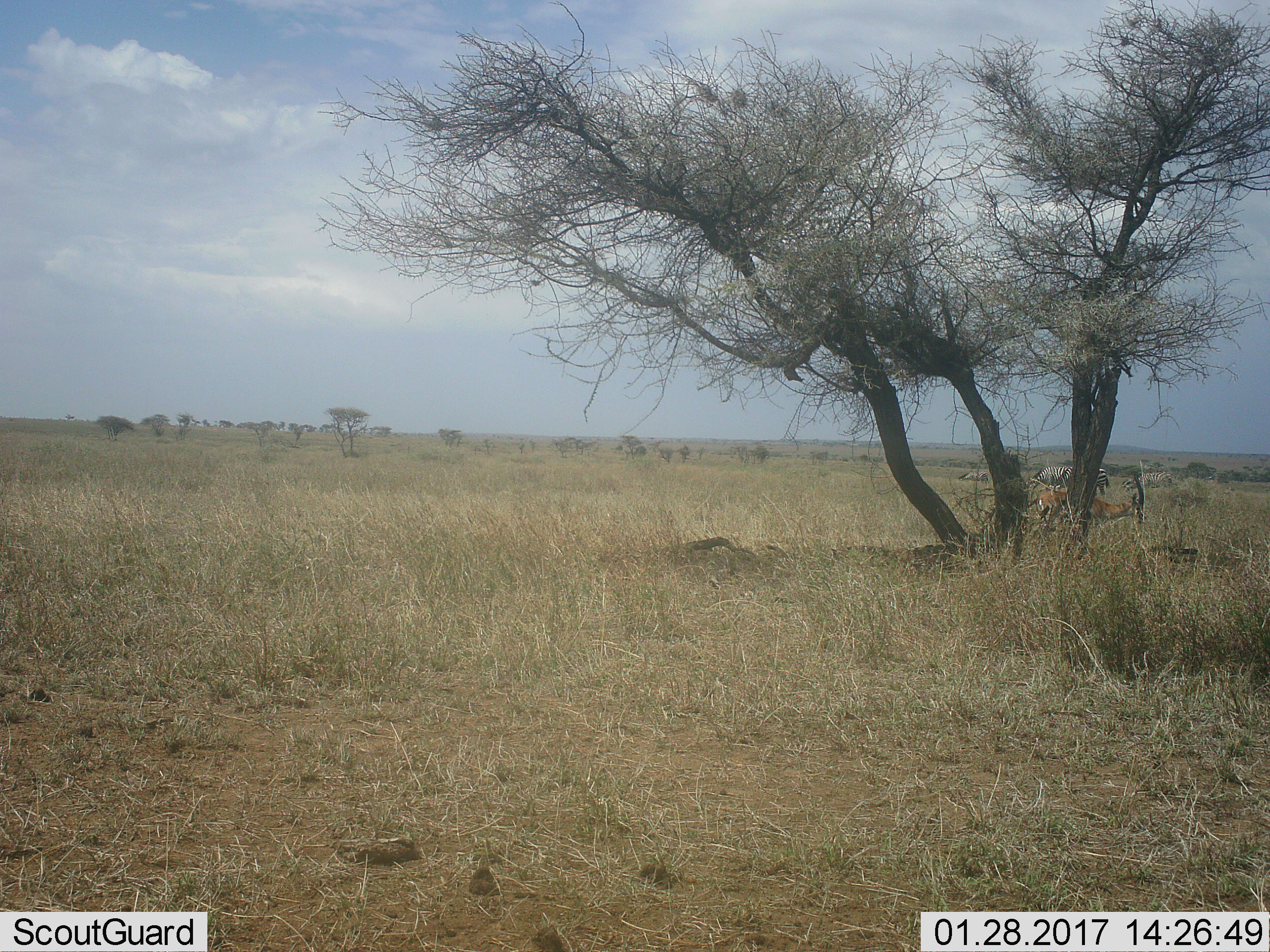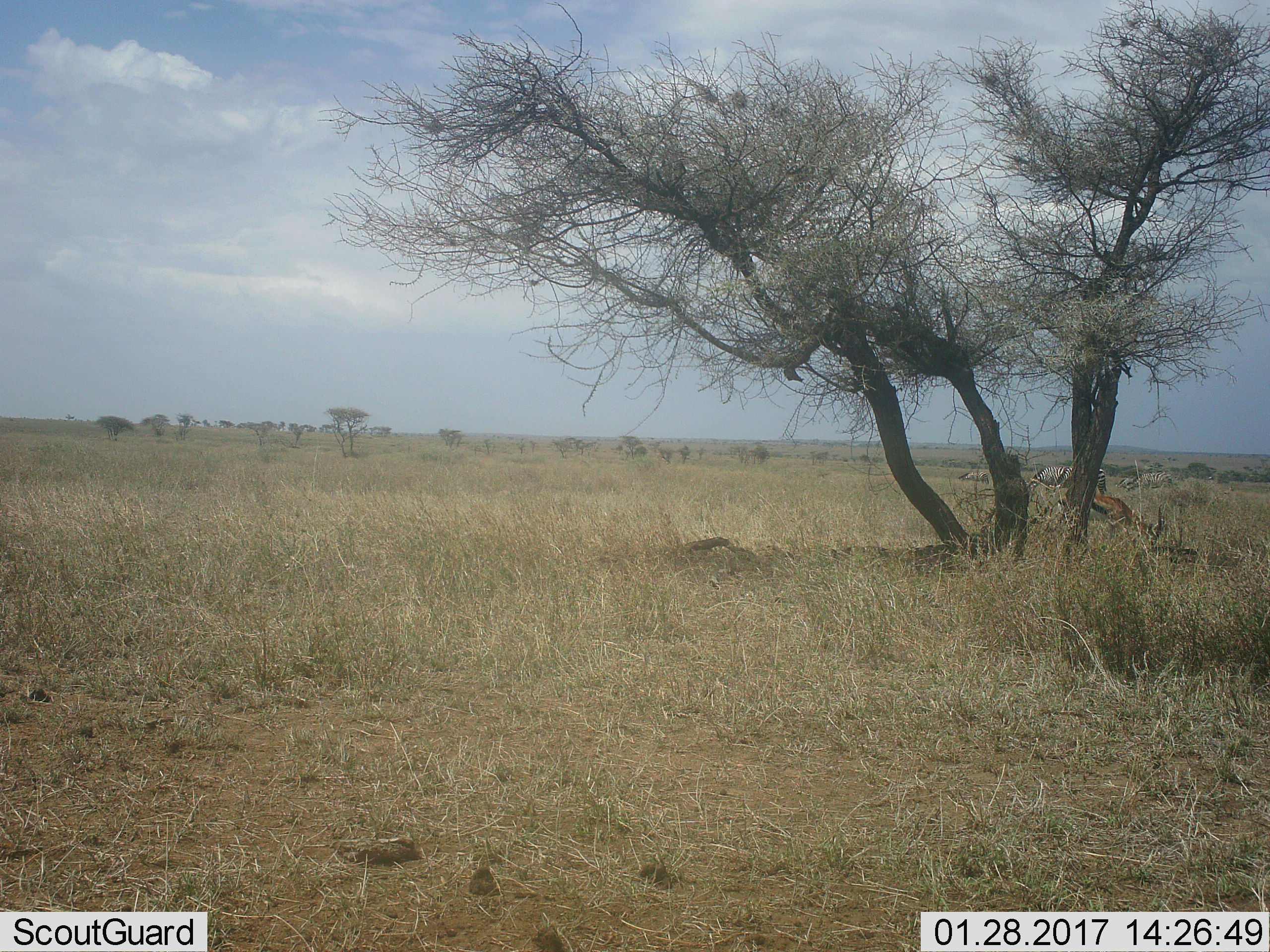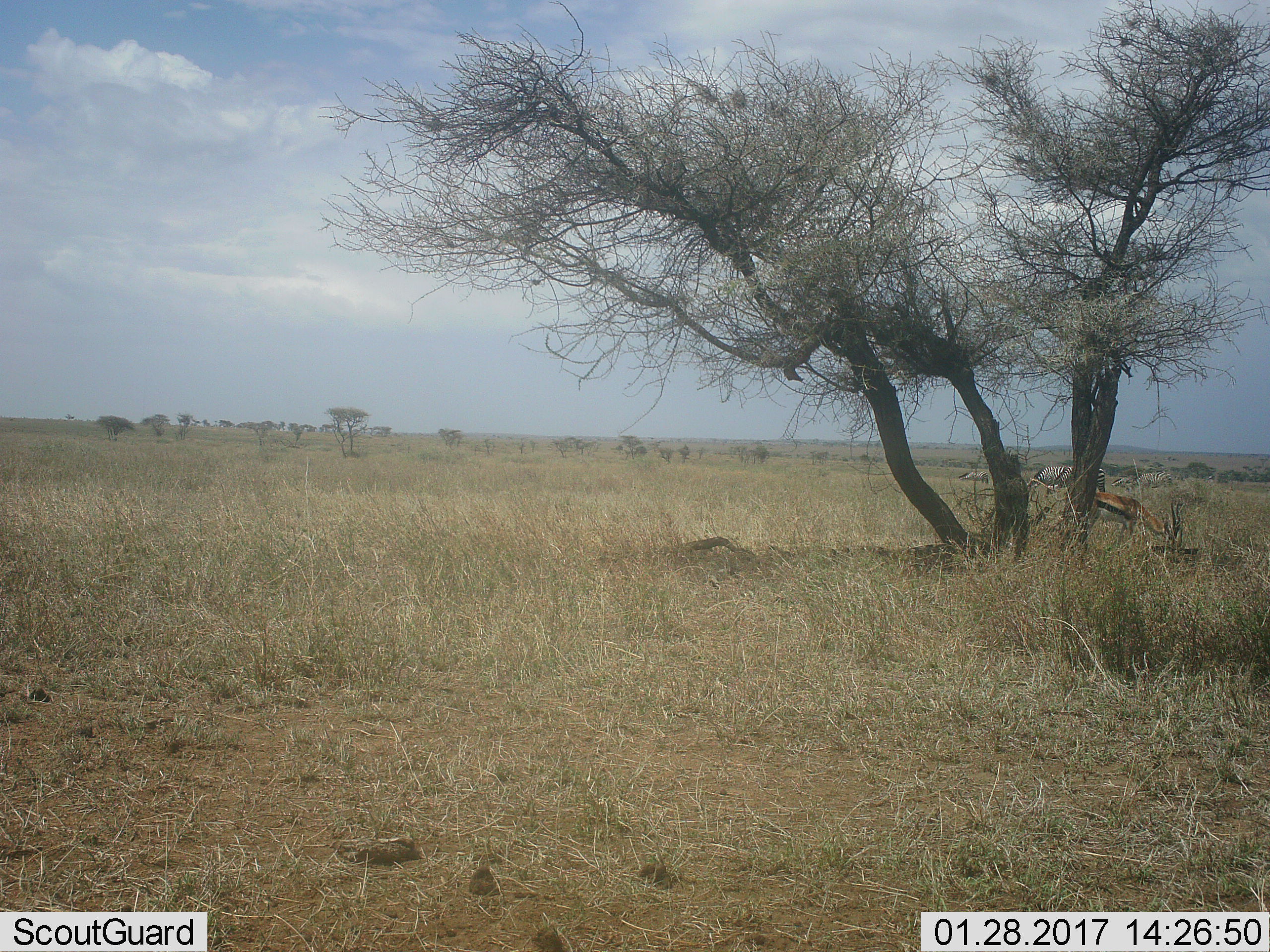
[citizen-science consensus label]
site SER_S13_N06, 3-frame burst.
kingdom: Animalia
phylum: Chordata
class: Mammalia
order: Perissodactyla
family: Equidae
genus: Equus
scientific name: Equus quagga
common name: plains zebra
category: zebraplains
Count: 3.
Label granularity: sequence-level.